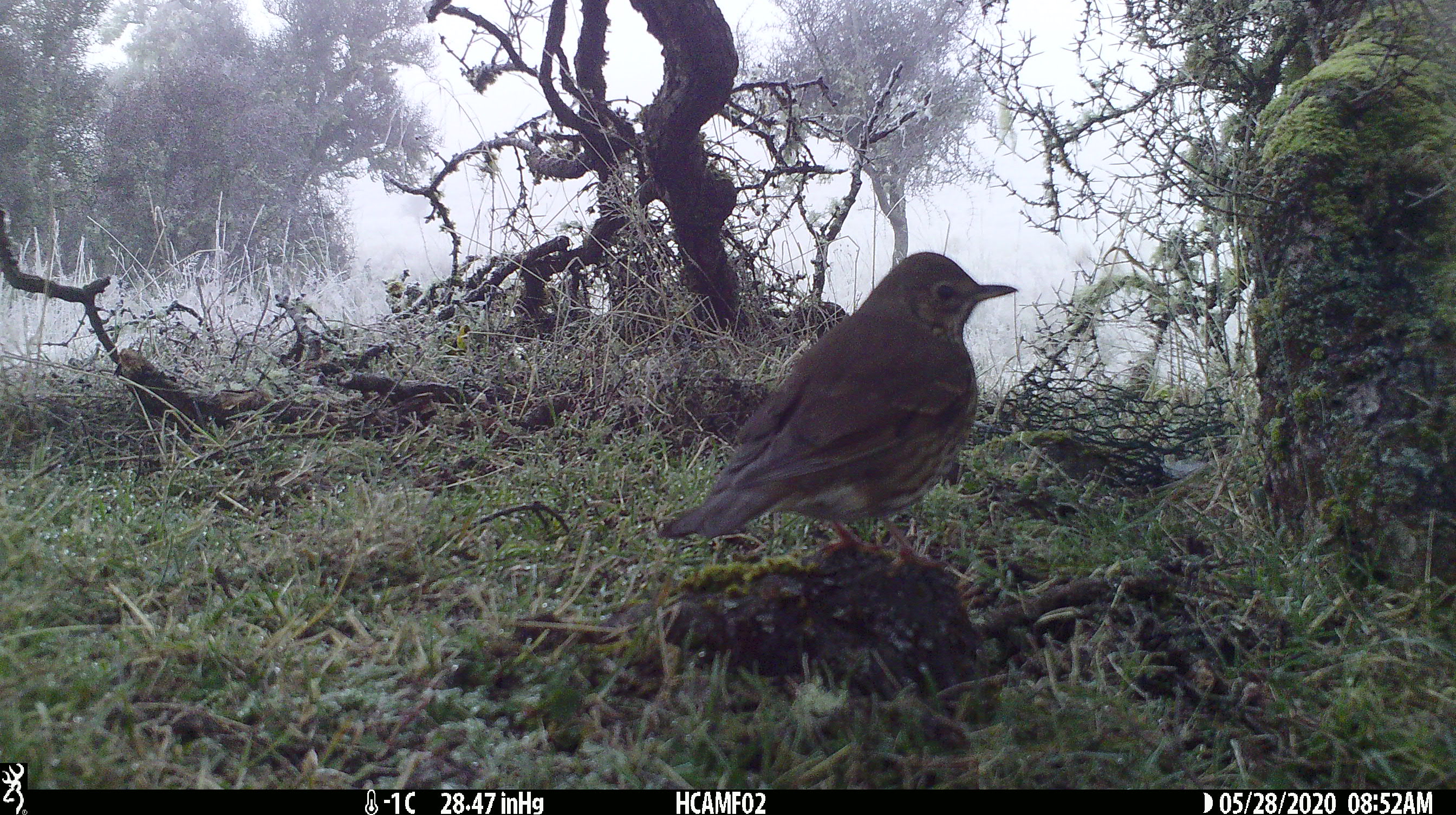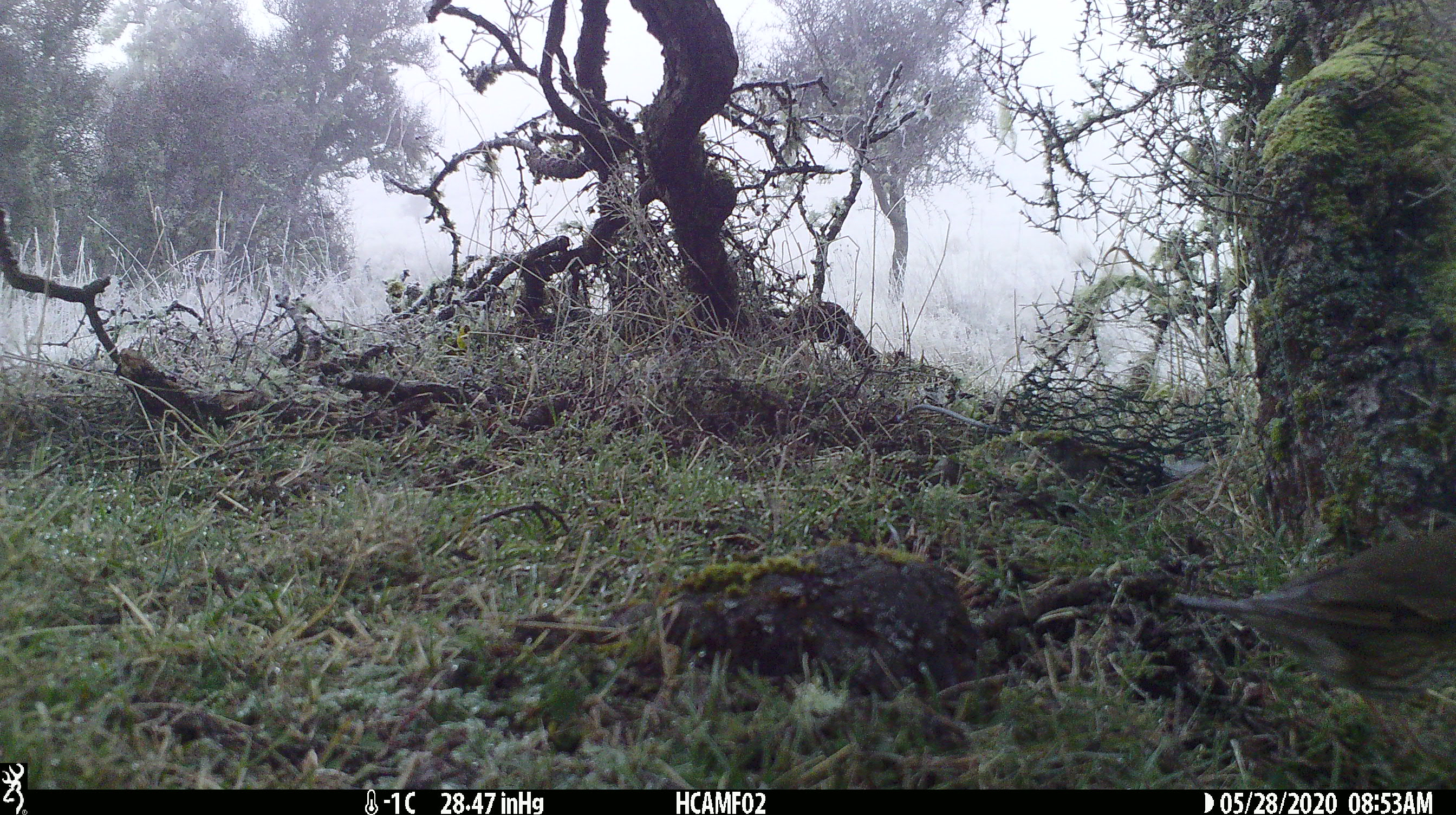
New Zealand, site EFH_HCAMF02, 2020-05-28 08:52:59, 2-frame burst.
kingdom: Animalia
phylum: Chordata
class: Aves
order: Passeriformes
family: Turdidae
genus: Turdus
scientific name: Turdus philomelos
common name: song thrush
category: thrush